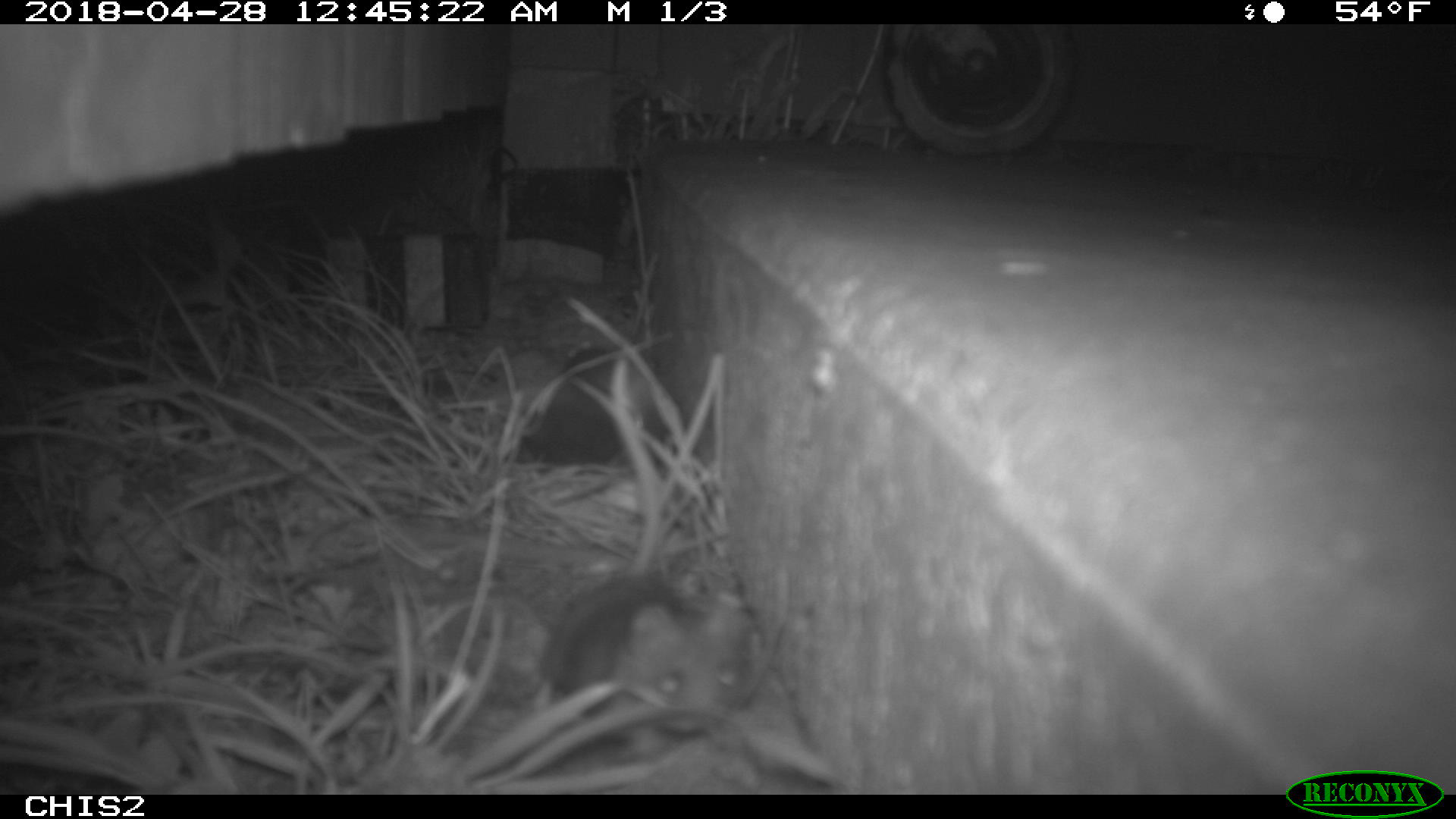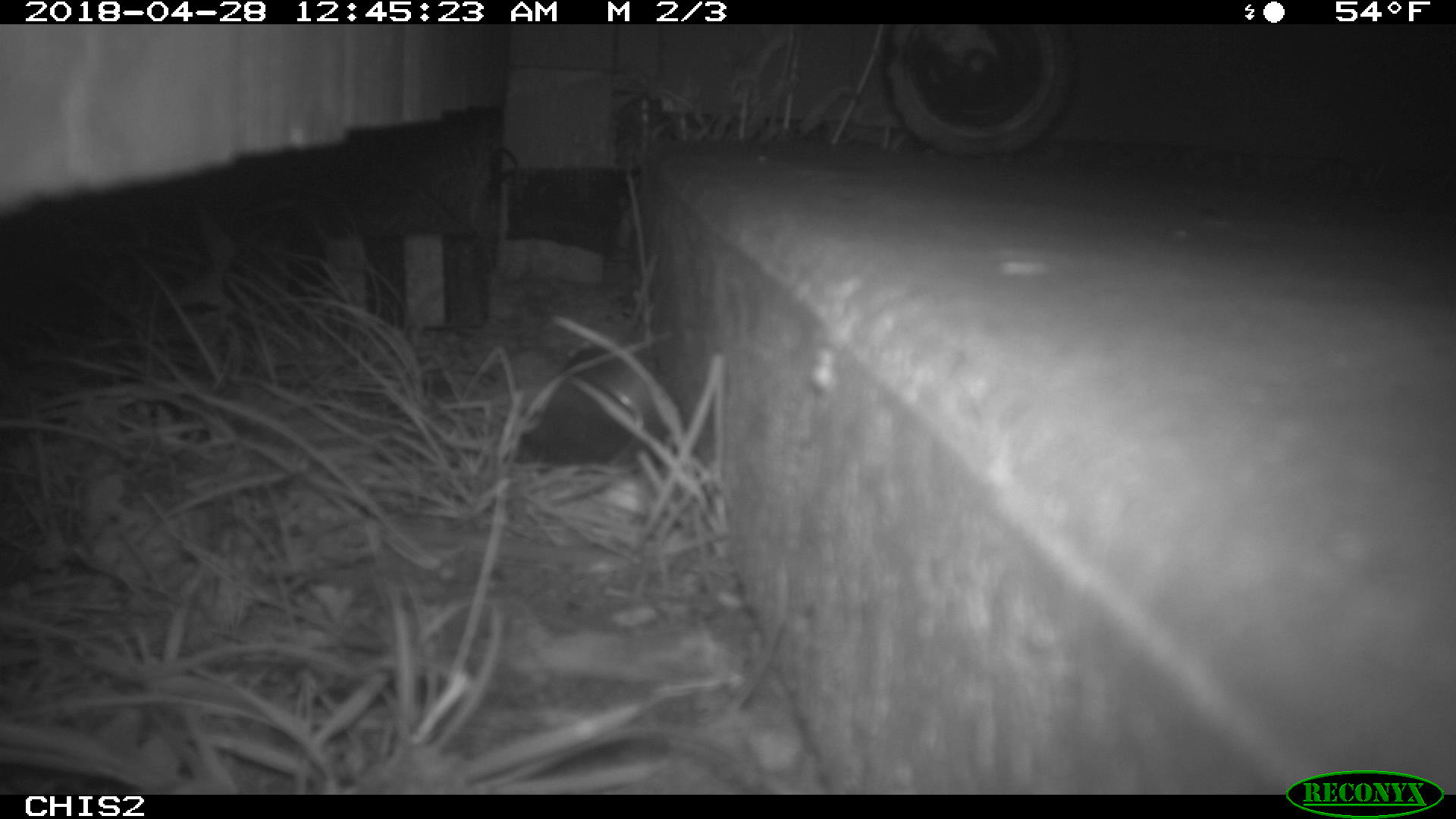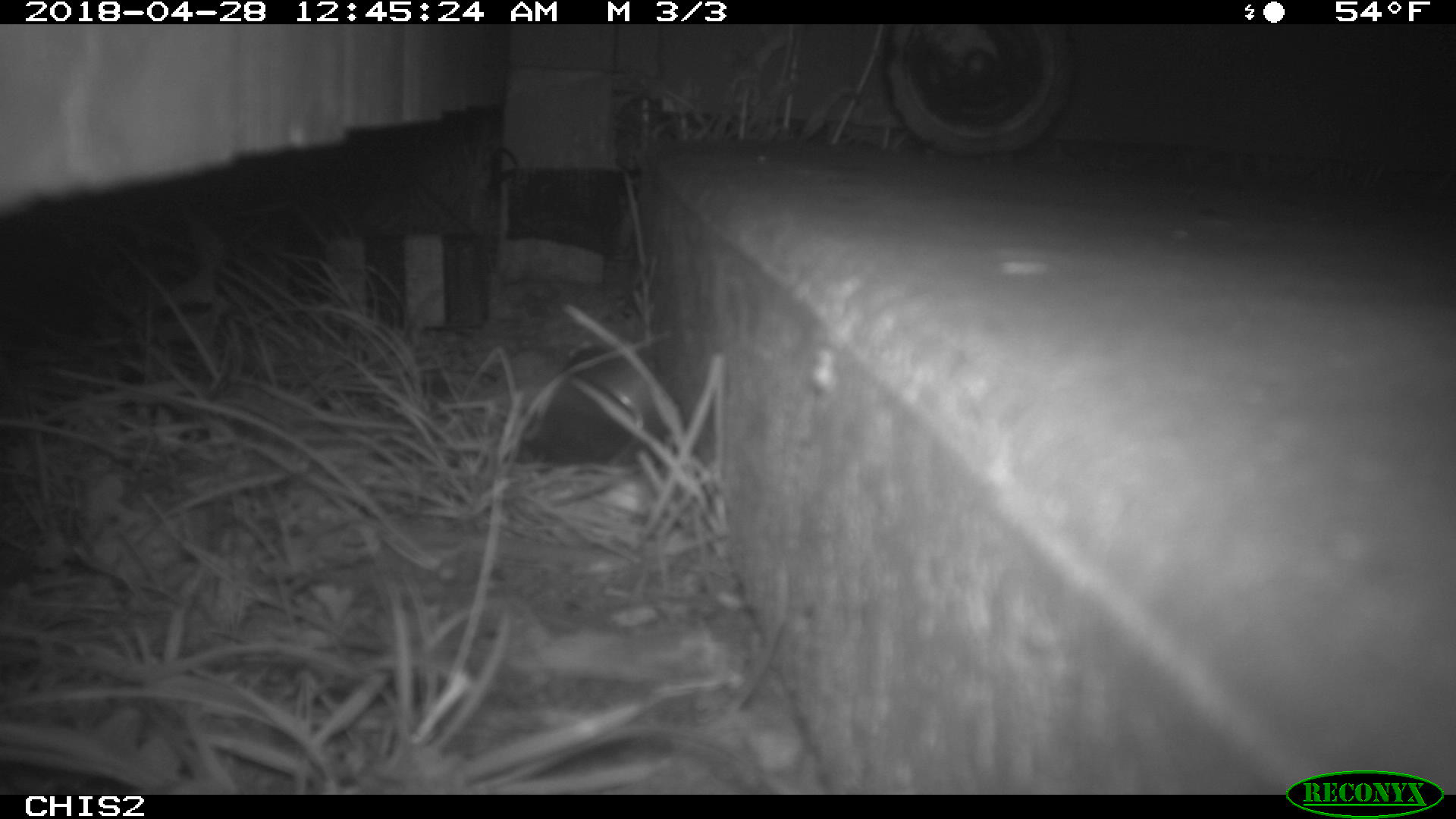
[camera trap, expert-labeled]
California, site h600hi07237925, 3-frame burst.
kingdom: Animalia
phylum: Chordata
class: Mammalia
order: Rodentia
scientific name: Rodentia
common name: rodent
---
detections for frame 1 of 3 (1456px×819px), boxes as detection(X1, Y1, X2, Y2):
rodent: detection(532, 573, 770, 760)